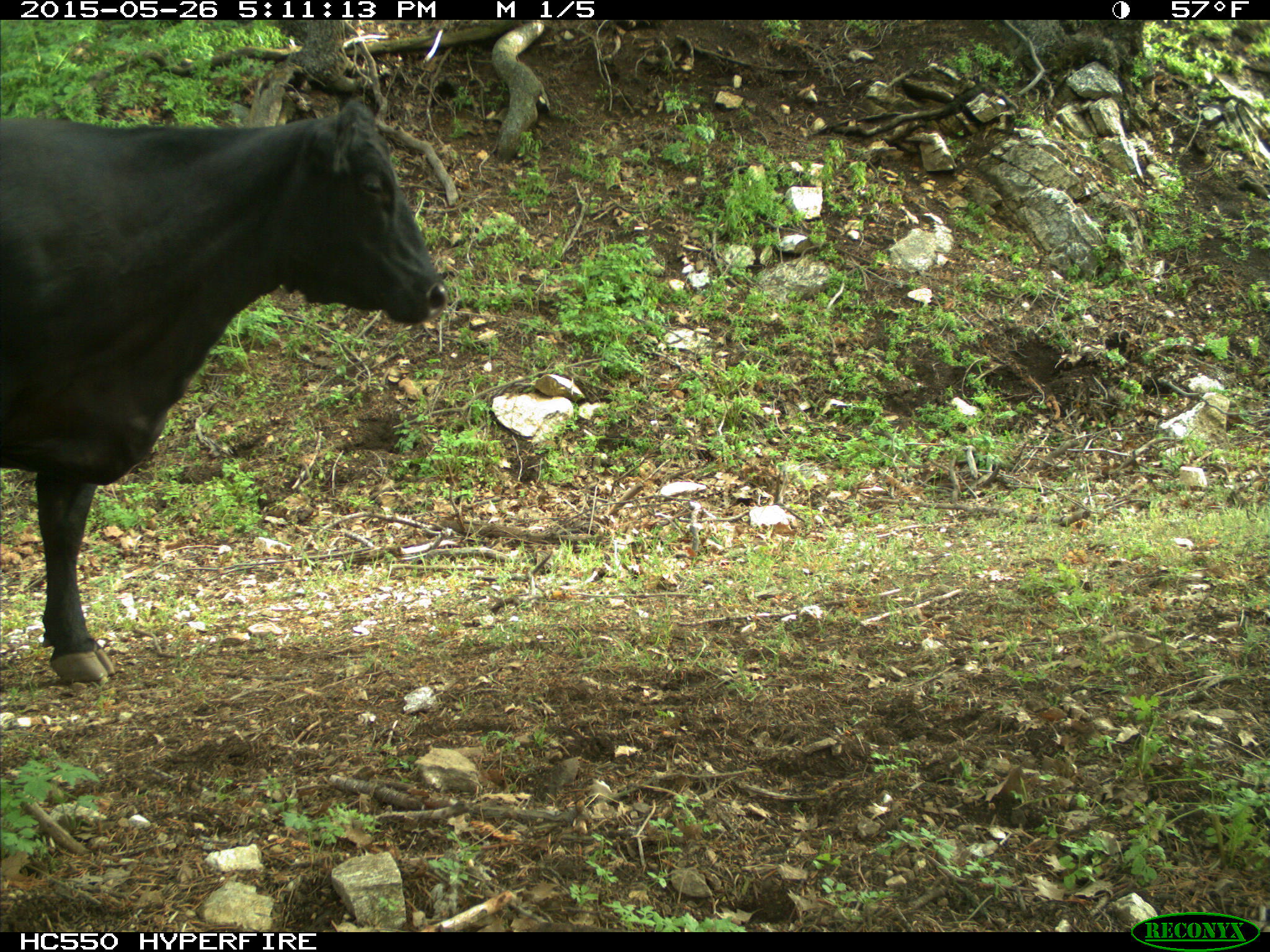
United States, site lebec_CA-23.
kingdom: Animalia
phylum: Chordata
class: Mammalia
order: Artiodactyla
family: Bovidae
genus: Bos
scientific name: Bos taurus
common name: domestic cow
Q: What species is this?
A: Bos taurus (domestic cow).